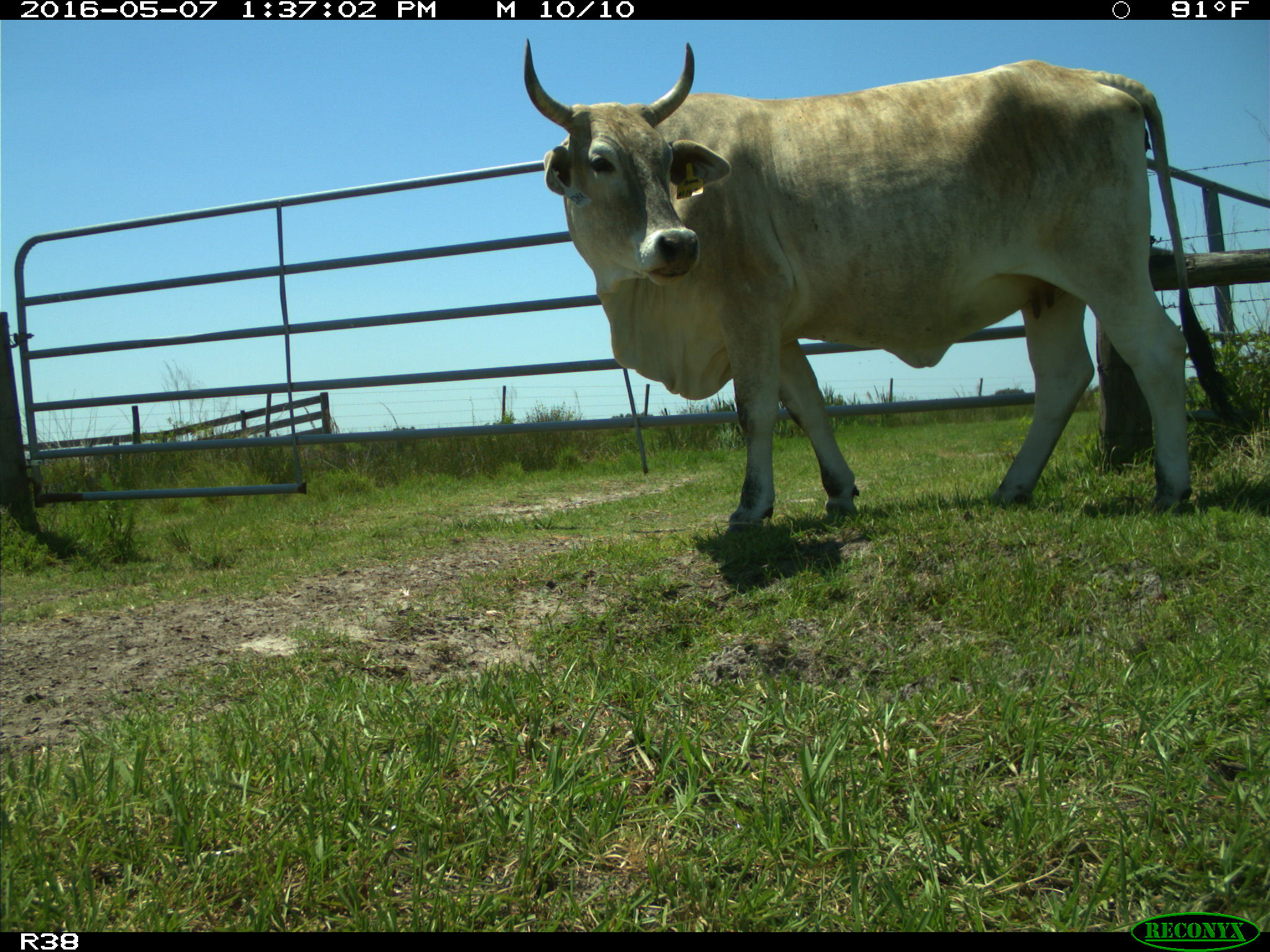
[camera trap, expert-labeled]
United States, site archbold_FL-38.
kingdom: Animalia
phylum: Chordata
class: Mammalia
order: Artiodactyla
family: Bovidae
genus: Bos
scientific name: Bos taurus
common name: domestic cow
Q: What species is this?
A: Bos taurus (domestic cow).